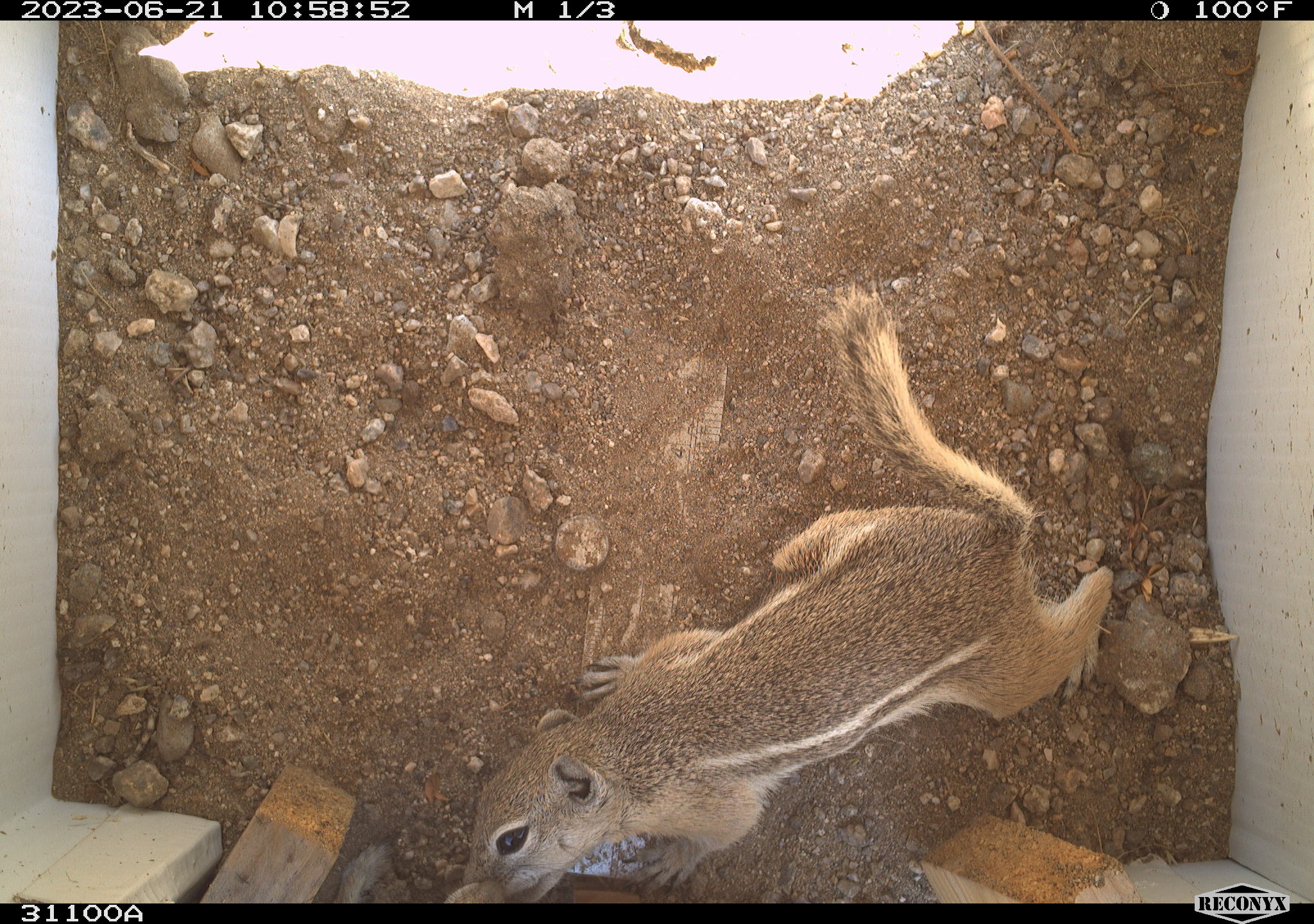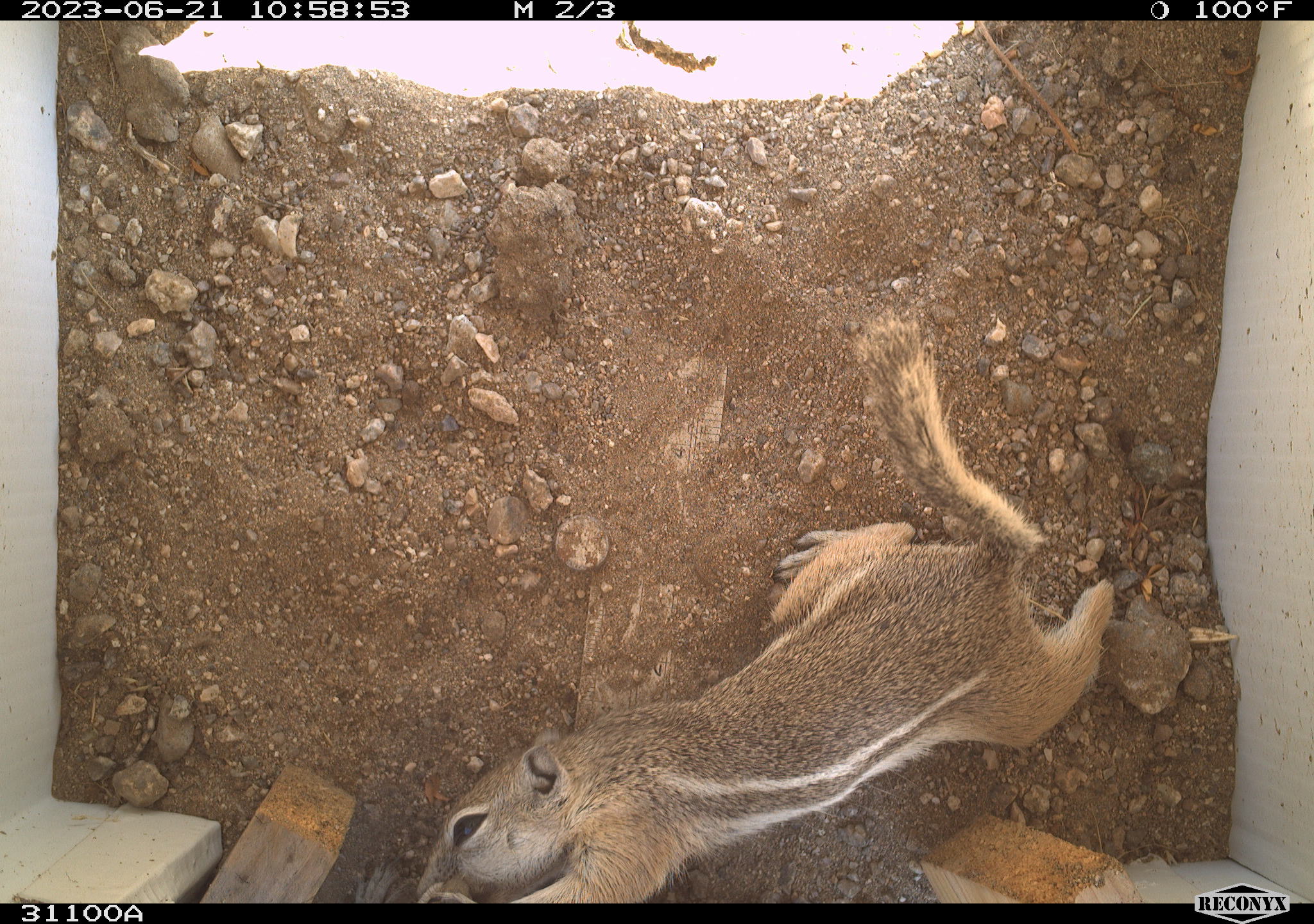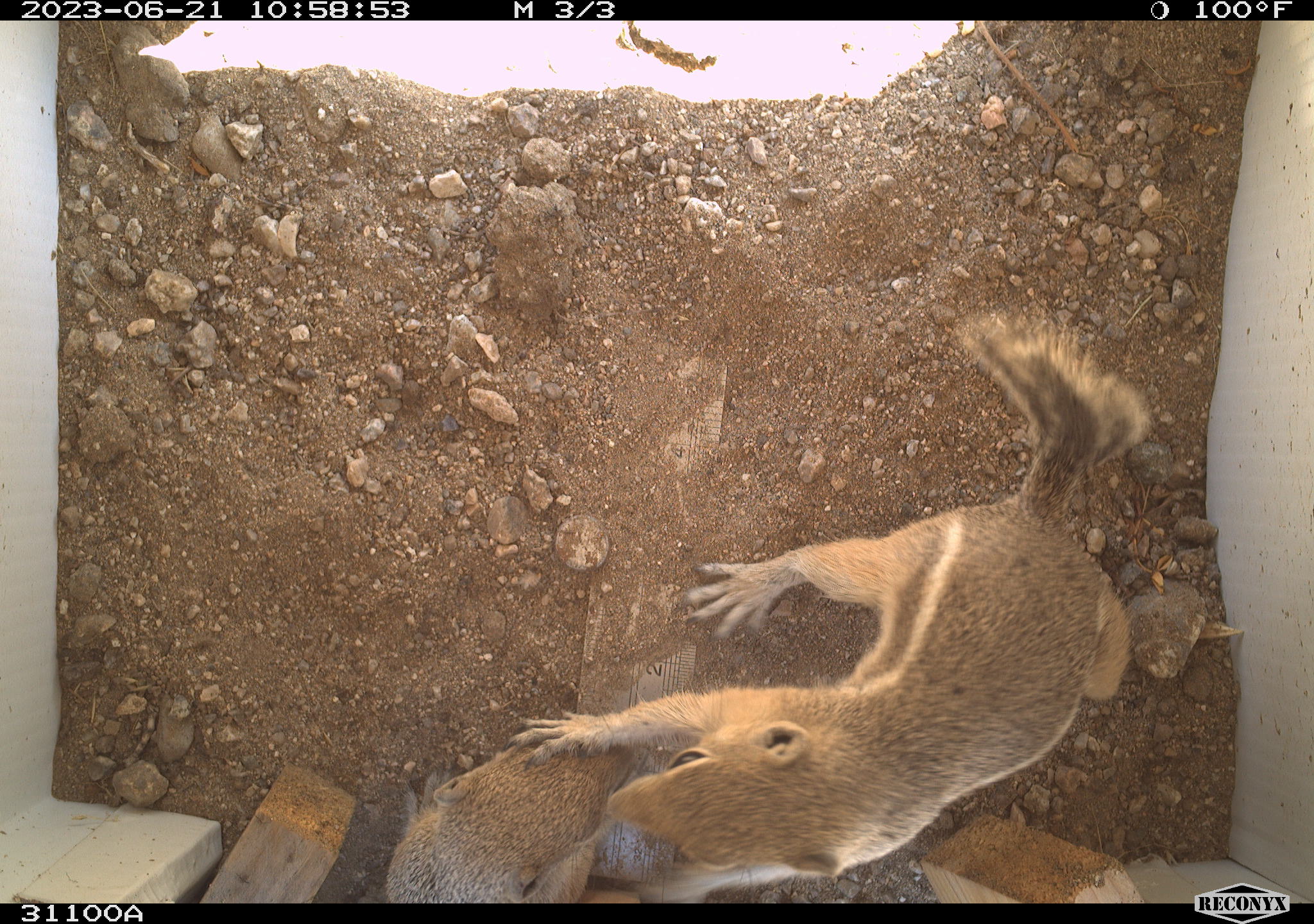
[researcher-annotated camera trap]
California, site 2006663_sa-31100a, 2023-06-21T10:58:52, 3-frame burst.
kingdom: Animalia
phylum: Chordata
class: Mammalia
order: Rodentia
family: Sciuridae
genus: Ammospermophilus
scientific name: Ammospermophilus leucurus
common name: white-tailed antelope squirrel